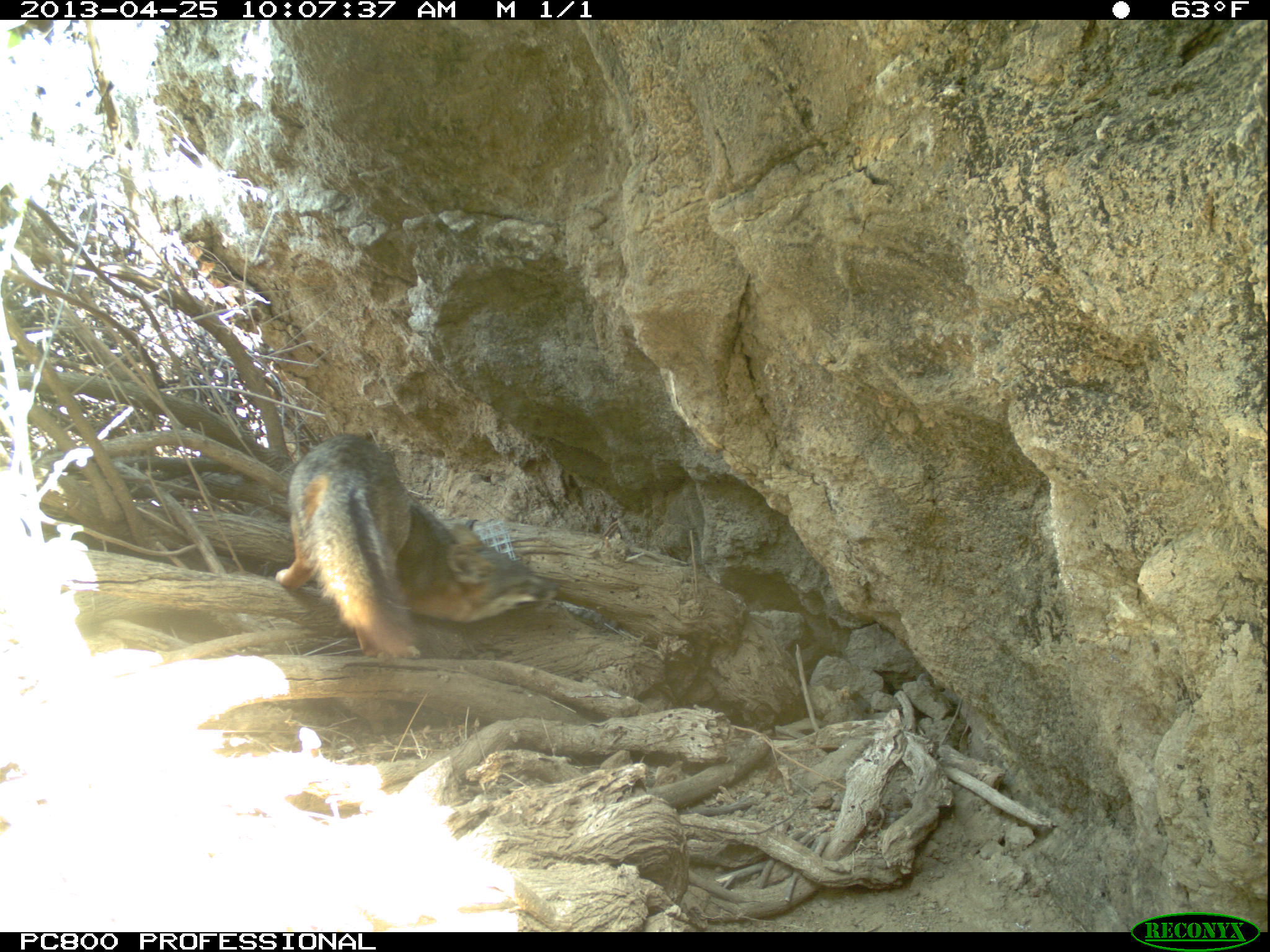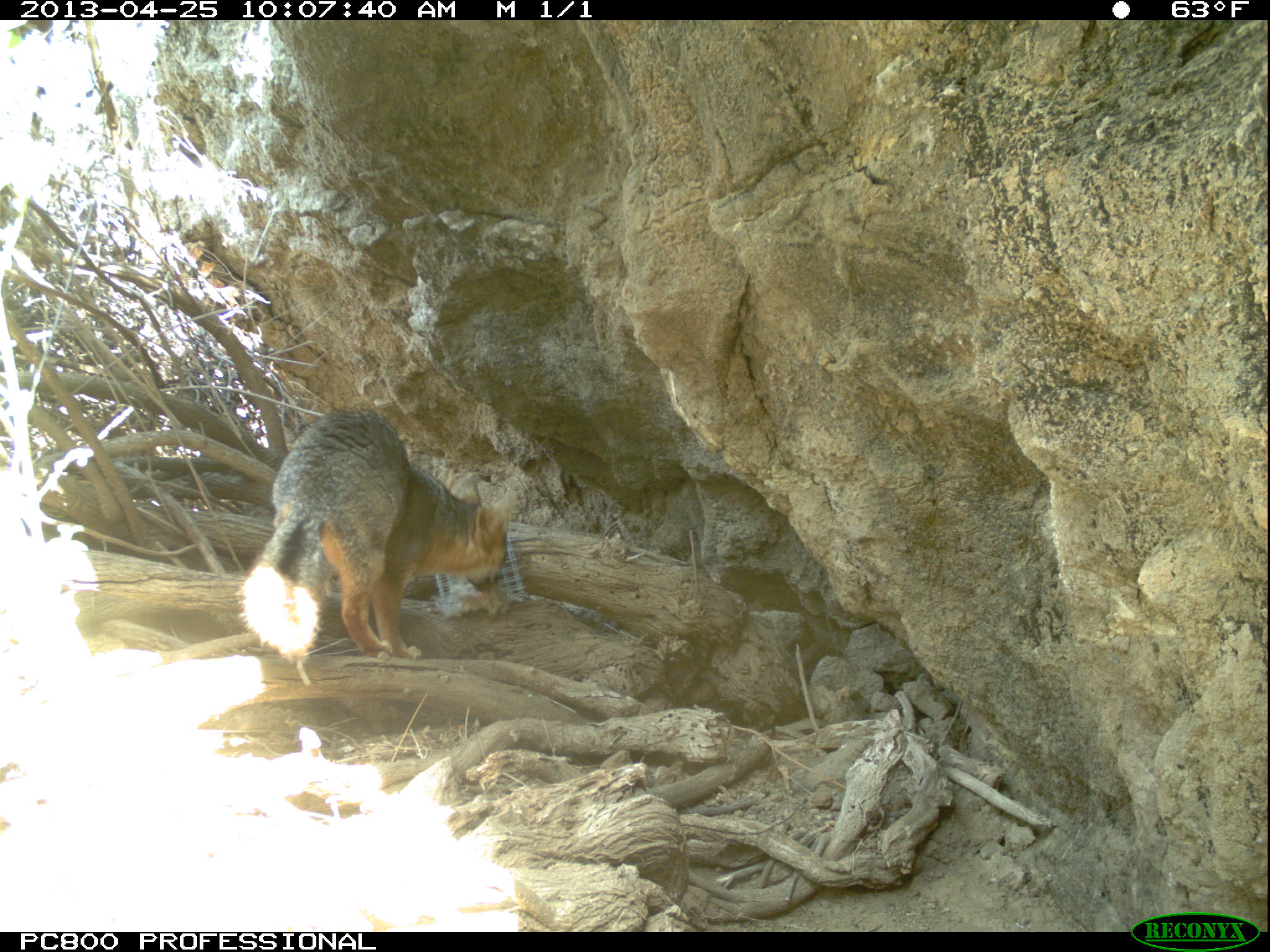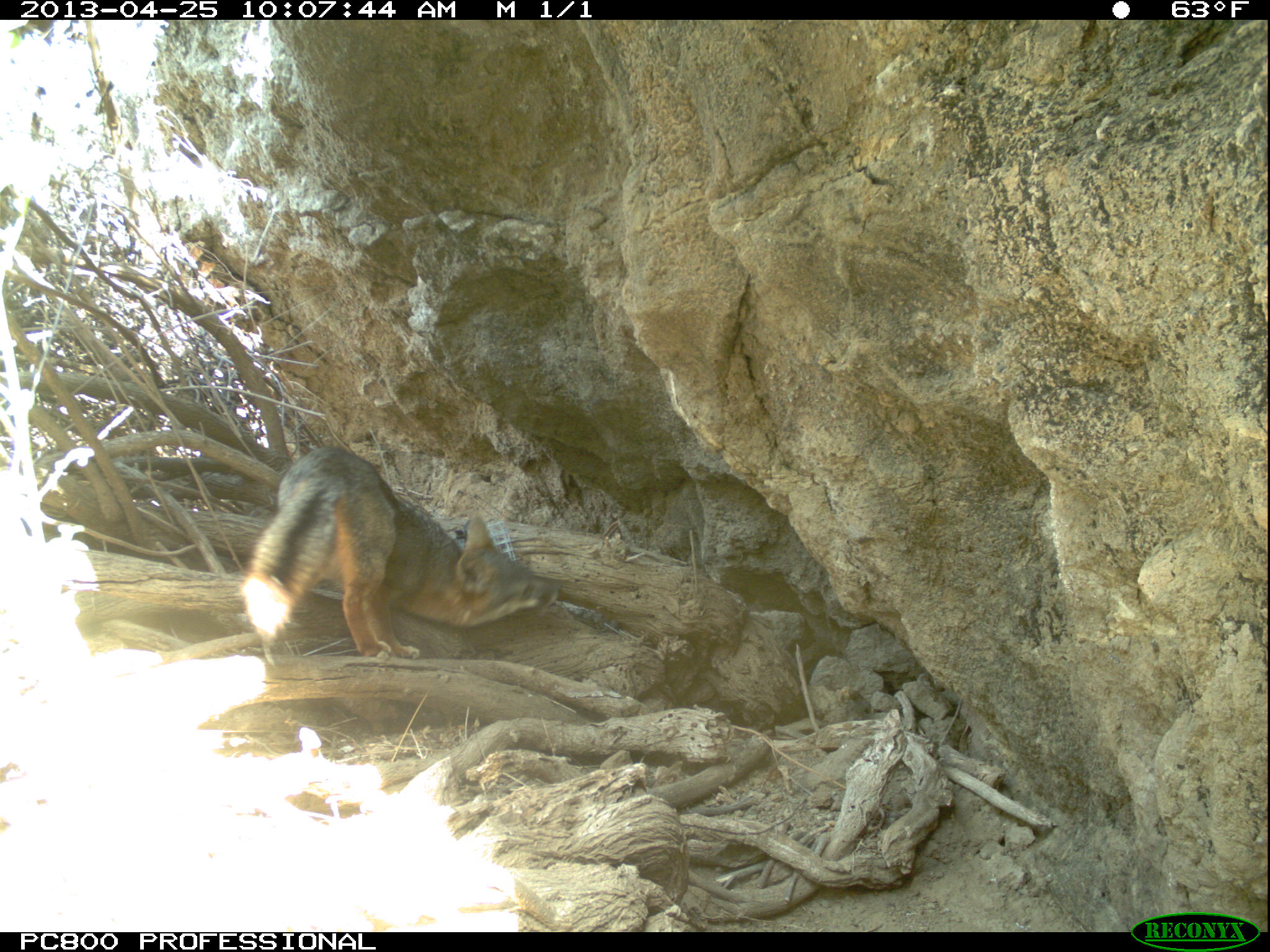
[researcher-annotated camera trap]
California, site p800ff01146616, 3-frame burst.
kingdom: Animalia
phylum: Chordata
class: Mammalia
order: Carnivora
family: Canidae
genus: Urocyon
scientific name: Urocyon littoralis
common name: island fox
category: fox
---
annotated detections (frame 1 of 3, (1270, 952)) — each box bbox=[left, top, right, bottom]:
fox: bbox=[273, 430, 558, 661]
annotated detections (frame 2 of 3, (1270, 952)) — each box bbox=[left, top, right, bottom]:
fox: bbox=[235, 410, 517, 663]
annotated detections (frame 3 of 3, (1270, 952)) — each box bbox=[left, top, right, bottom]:
fox: bbox=[241, 444, 562, 661]